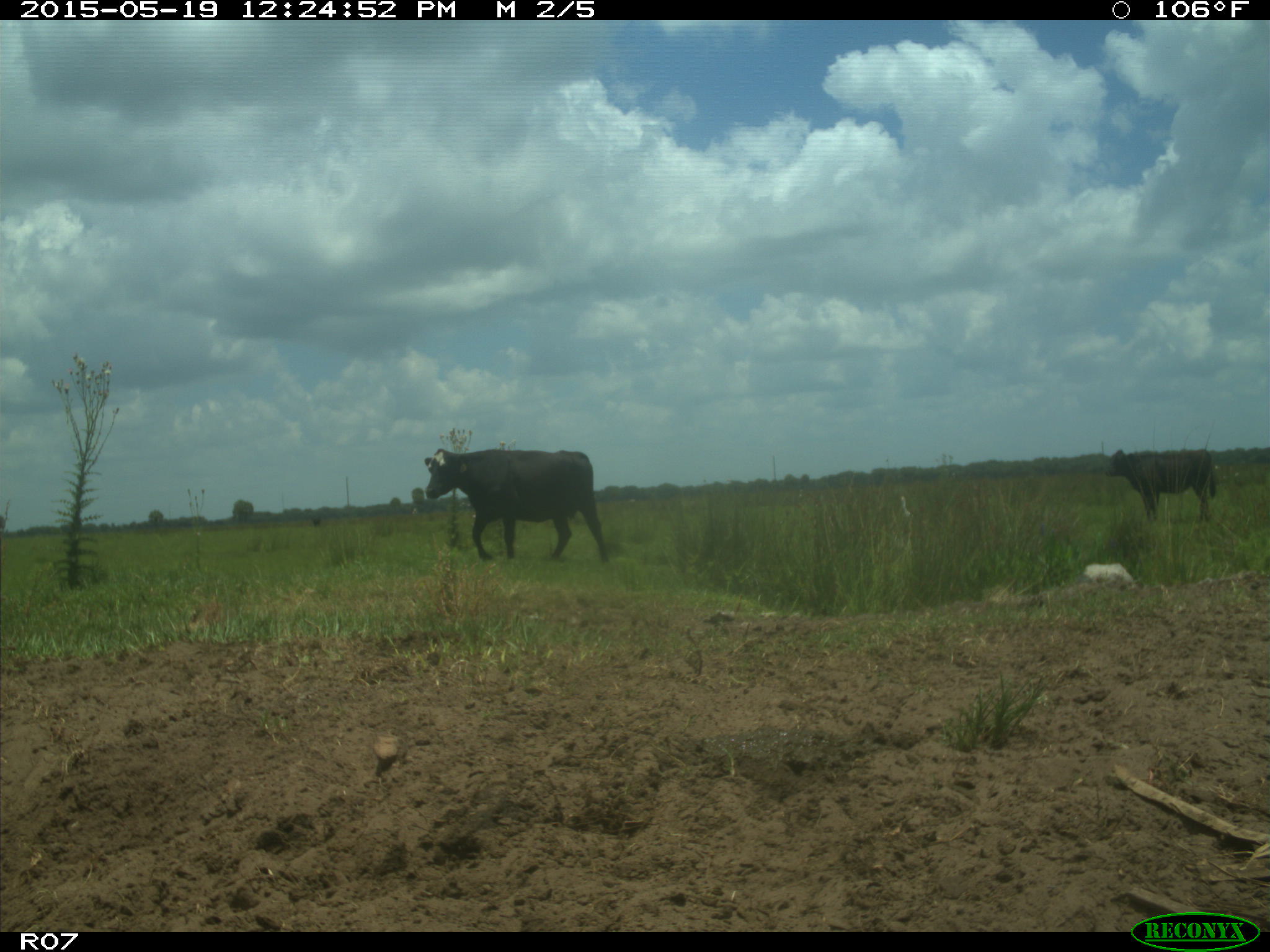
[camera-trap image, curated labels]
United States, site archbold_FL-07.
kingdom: Animalia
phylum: Chordata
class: Mammalia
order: Artiodactyla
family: Bovidae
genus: Bos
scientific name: Bos taurus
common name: domestic cow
Bos taurus (domestic cow).